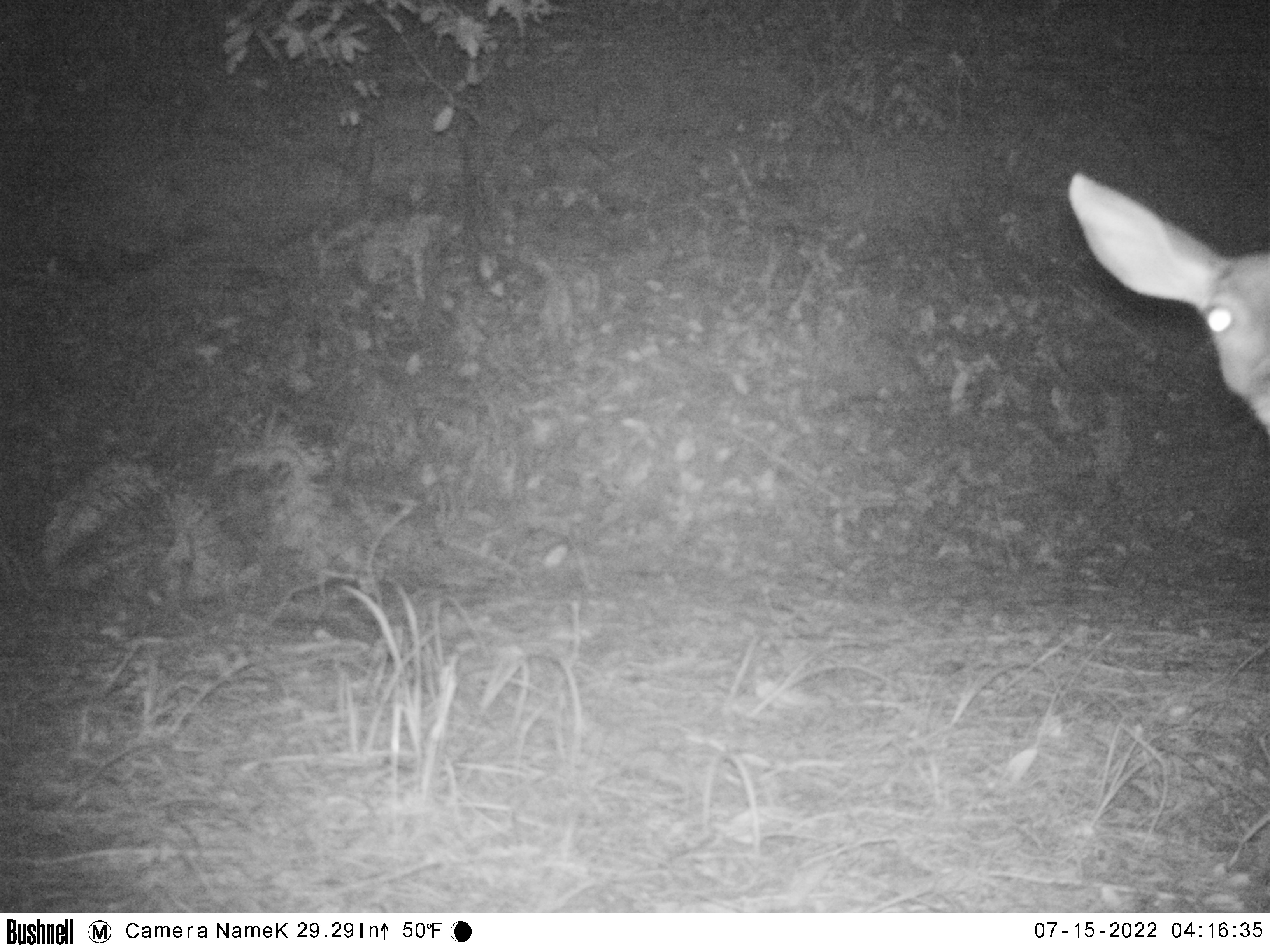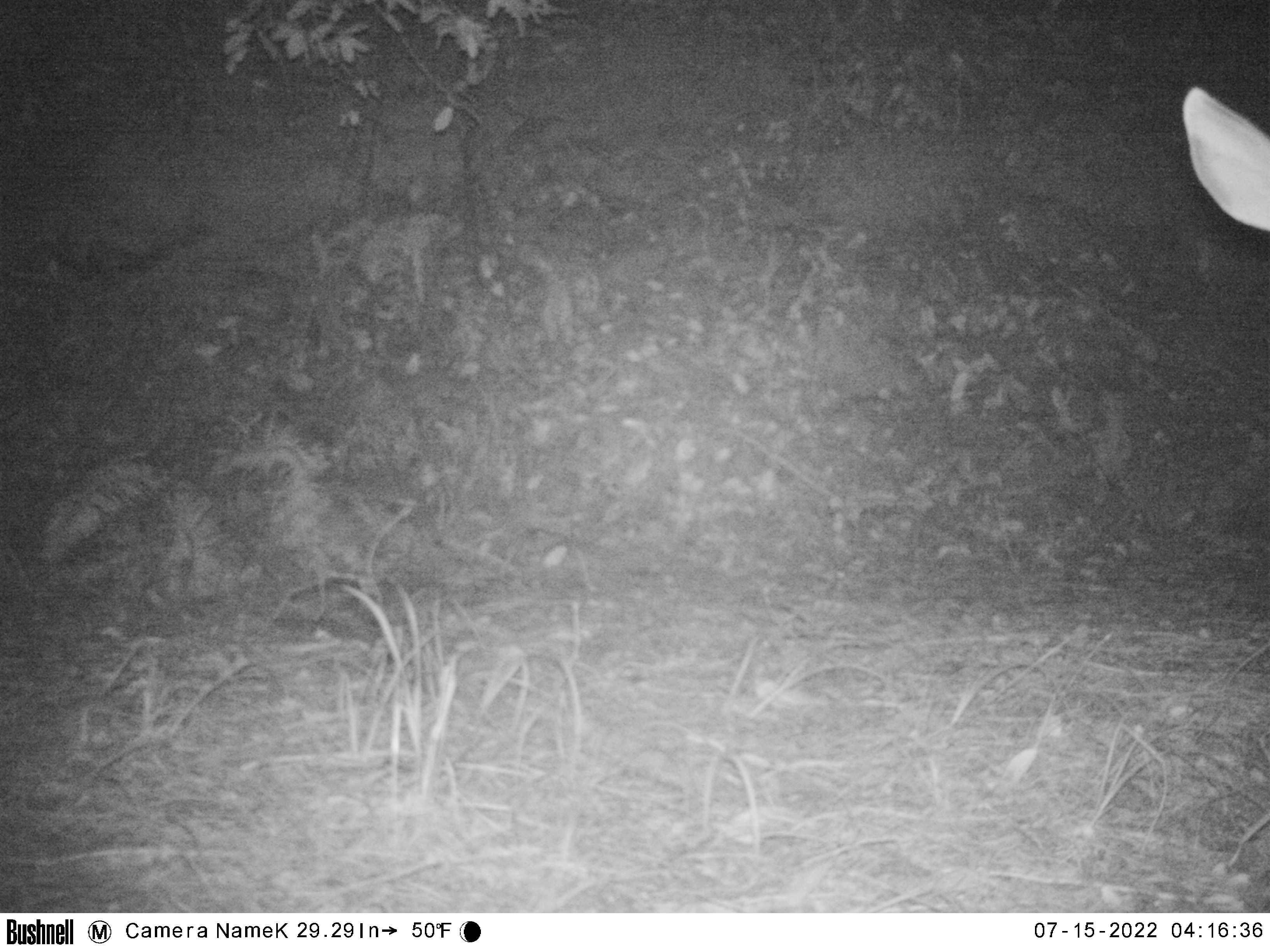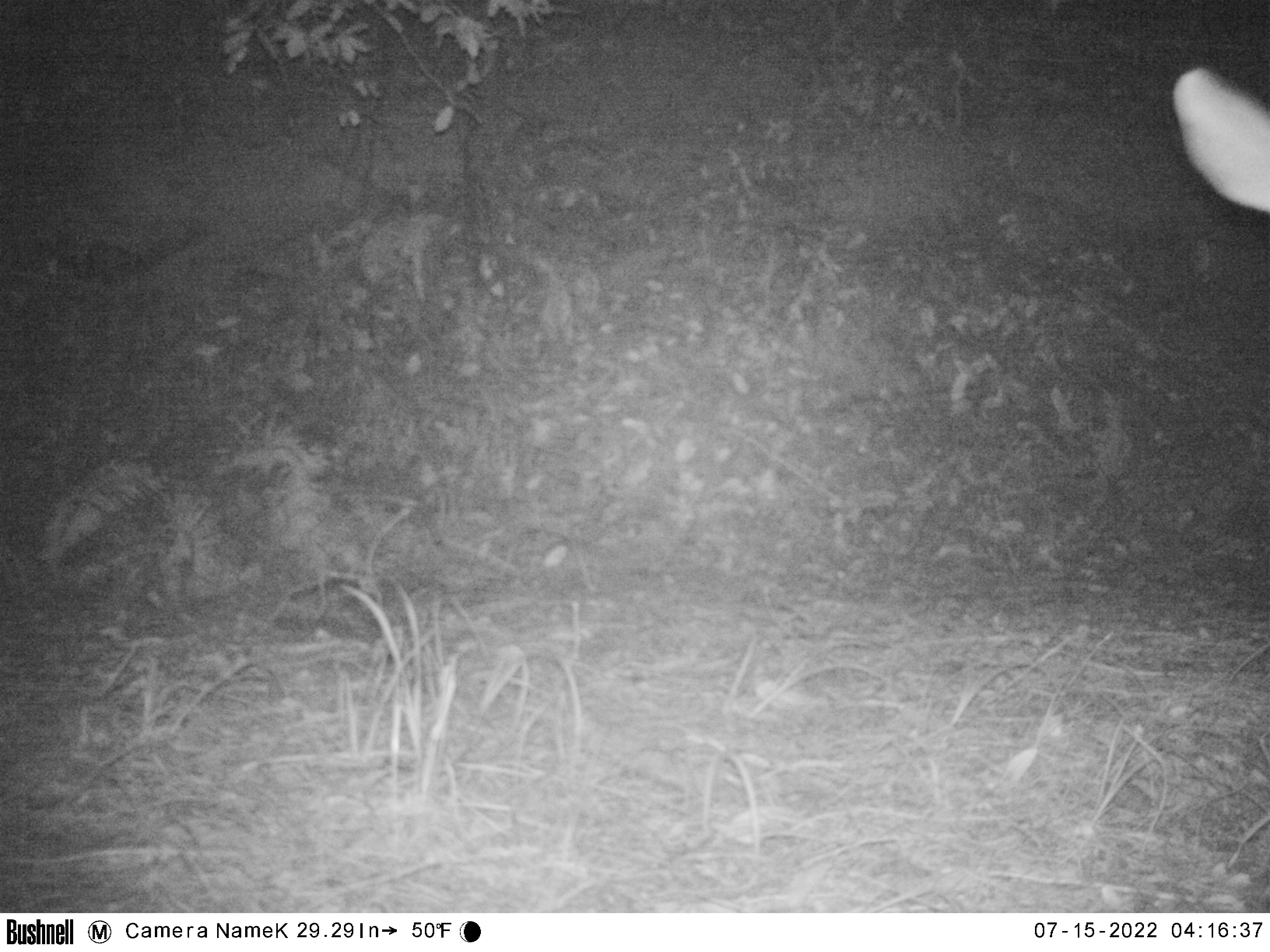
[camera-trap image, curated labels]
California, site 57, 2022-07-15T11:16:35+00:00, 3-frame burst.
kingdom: Animalia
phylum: Chordata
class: Mammalia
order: Artiodactyla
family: Cervidae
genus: Odocoileus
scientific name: Odocoileus hemionus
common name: mule deer